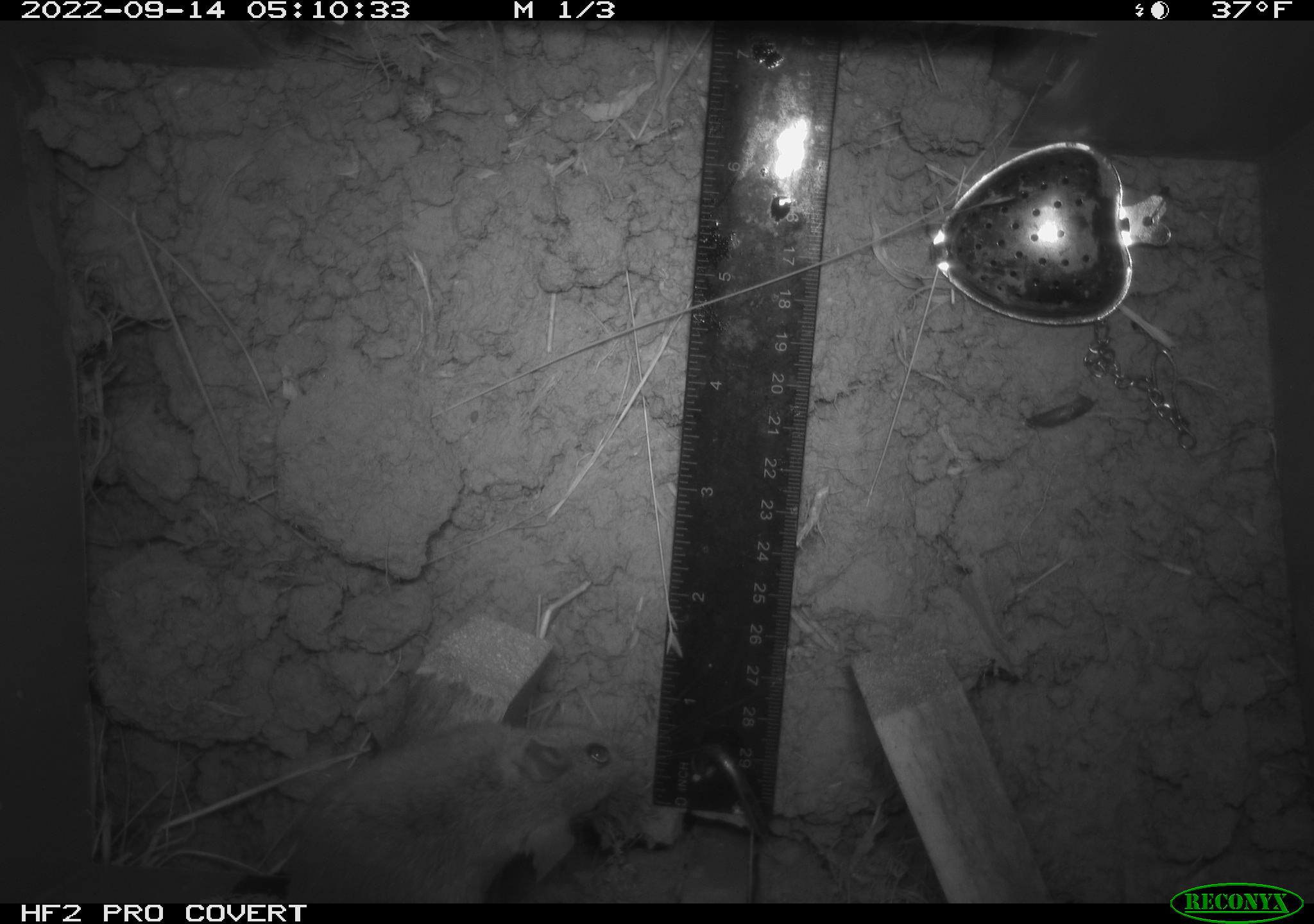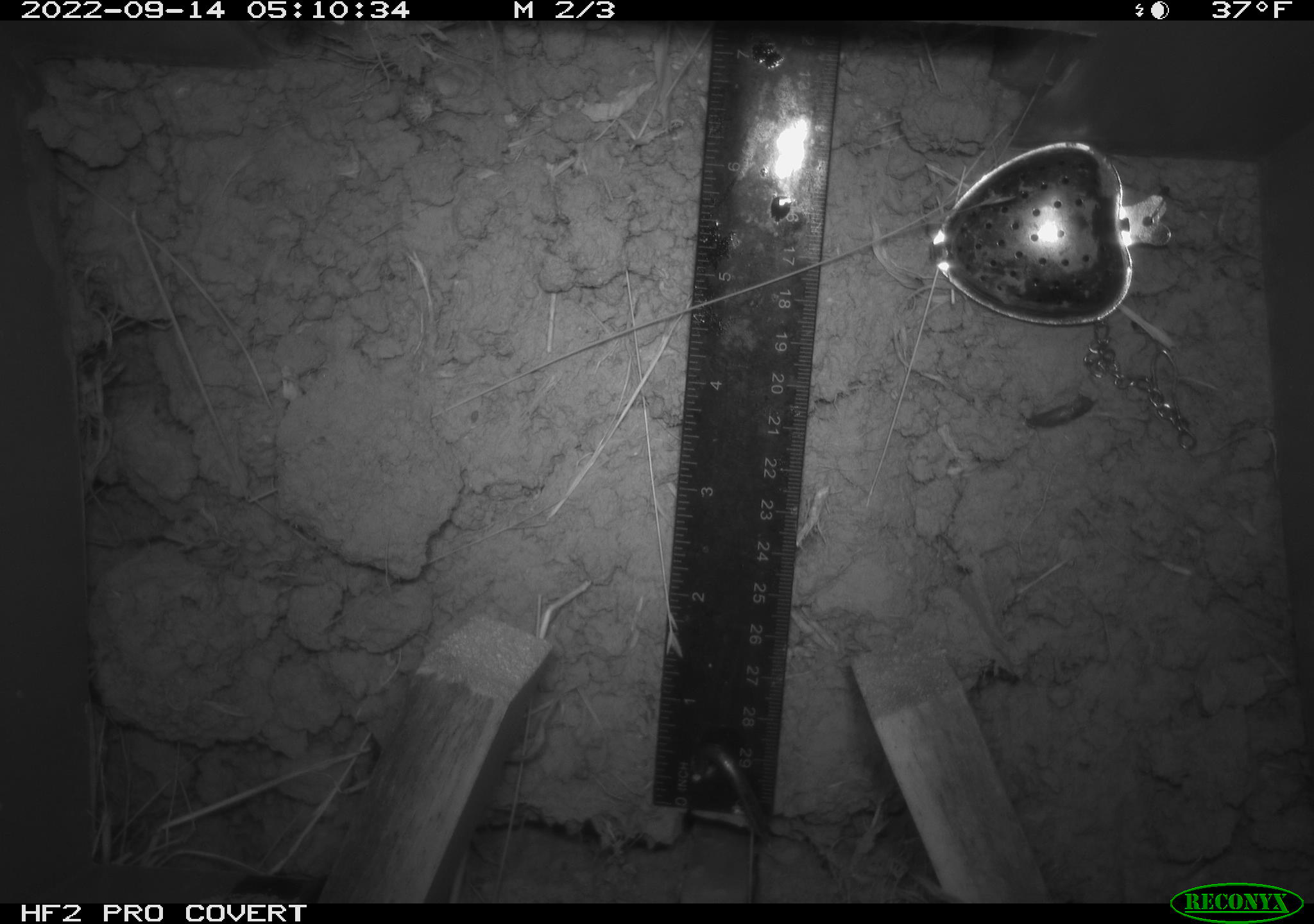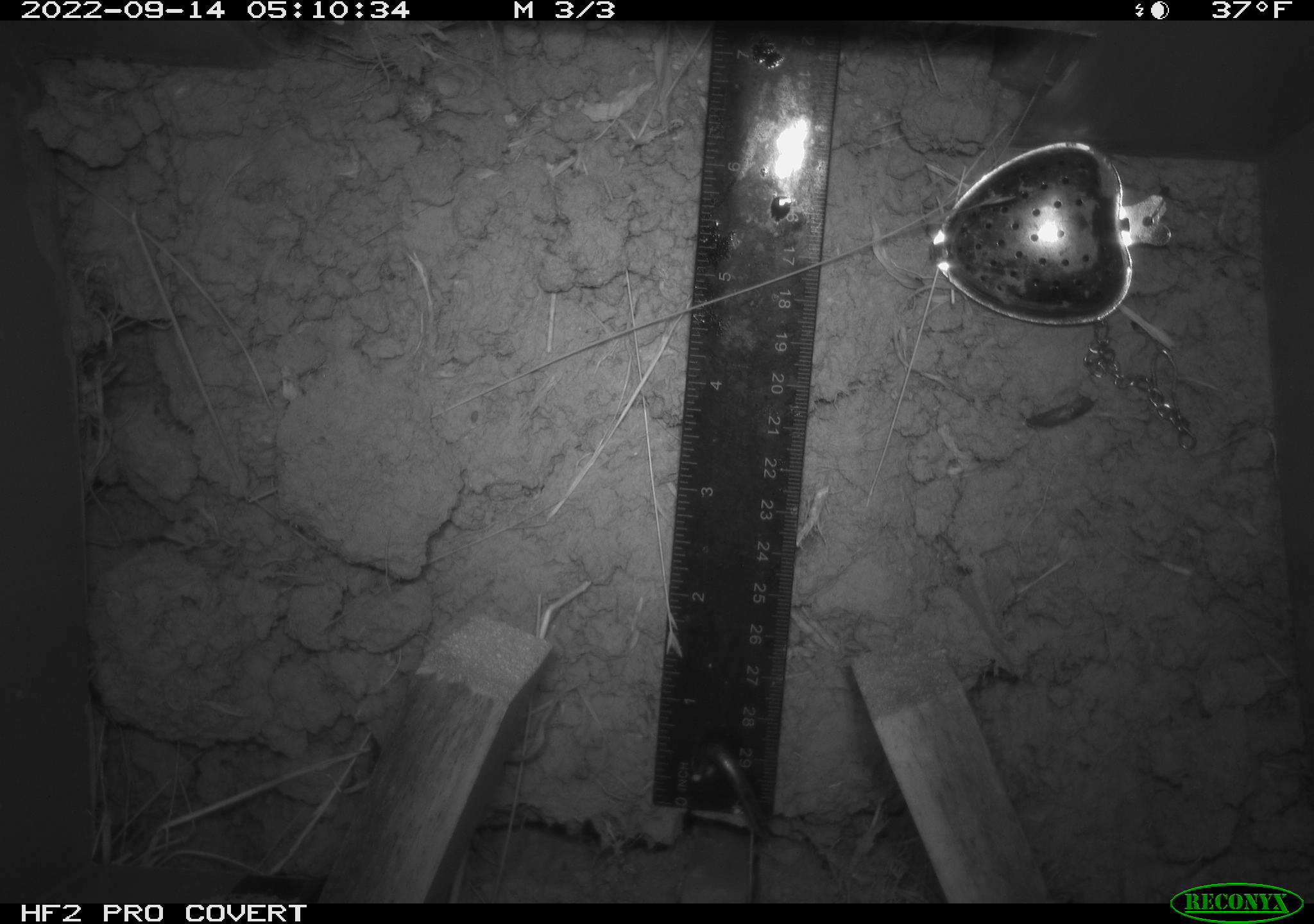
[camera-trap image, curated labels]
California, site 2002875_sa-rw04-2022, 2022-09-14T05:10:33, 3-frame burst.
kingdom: Animalia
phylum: Chordata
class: Mammalia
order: Rodentia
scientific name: Rodentia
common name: mouse species